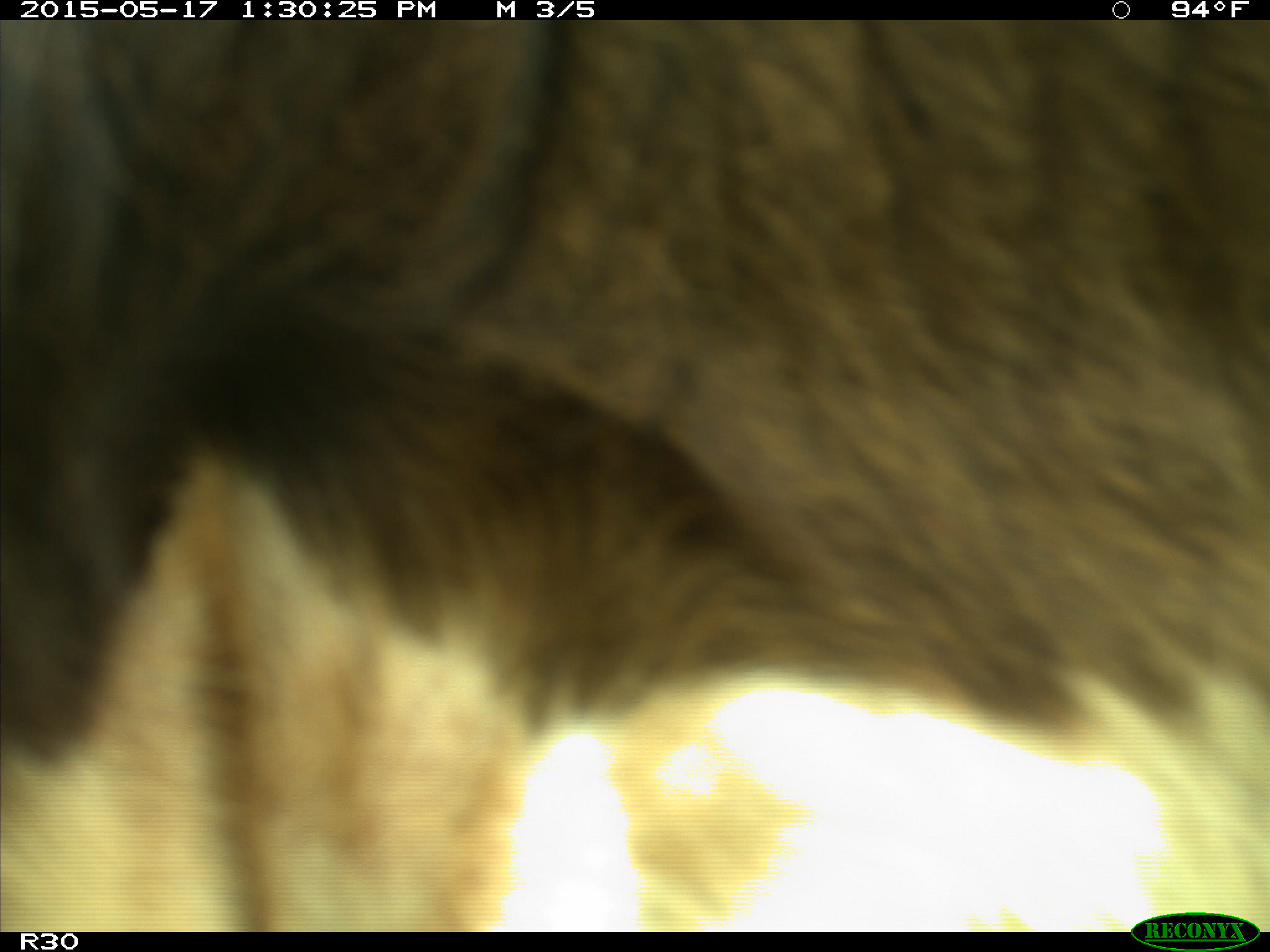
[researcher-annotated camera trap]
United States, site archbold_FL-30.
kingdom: Animalia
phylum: Chordata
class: Mammalia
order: Artiodactyla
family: Bovidae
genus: Bos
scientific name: Bos taurus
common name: domestic cow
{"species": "Bos taurus (domestic cow)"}